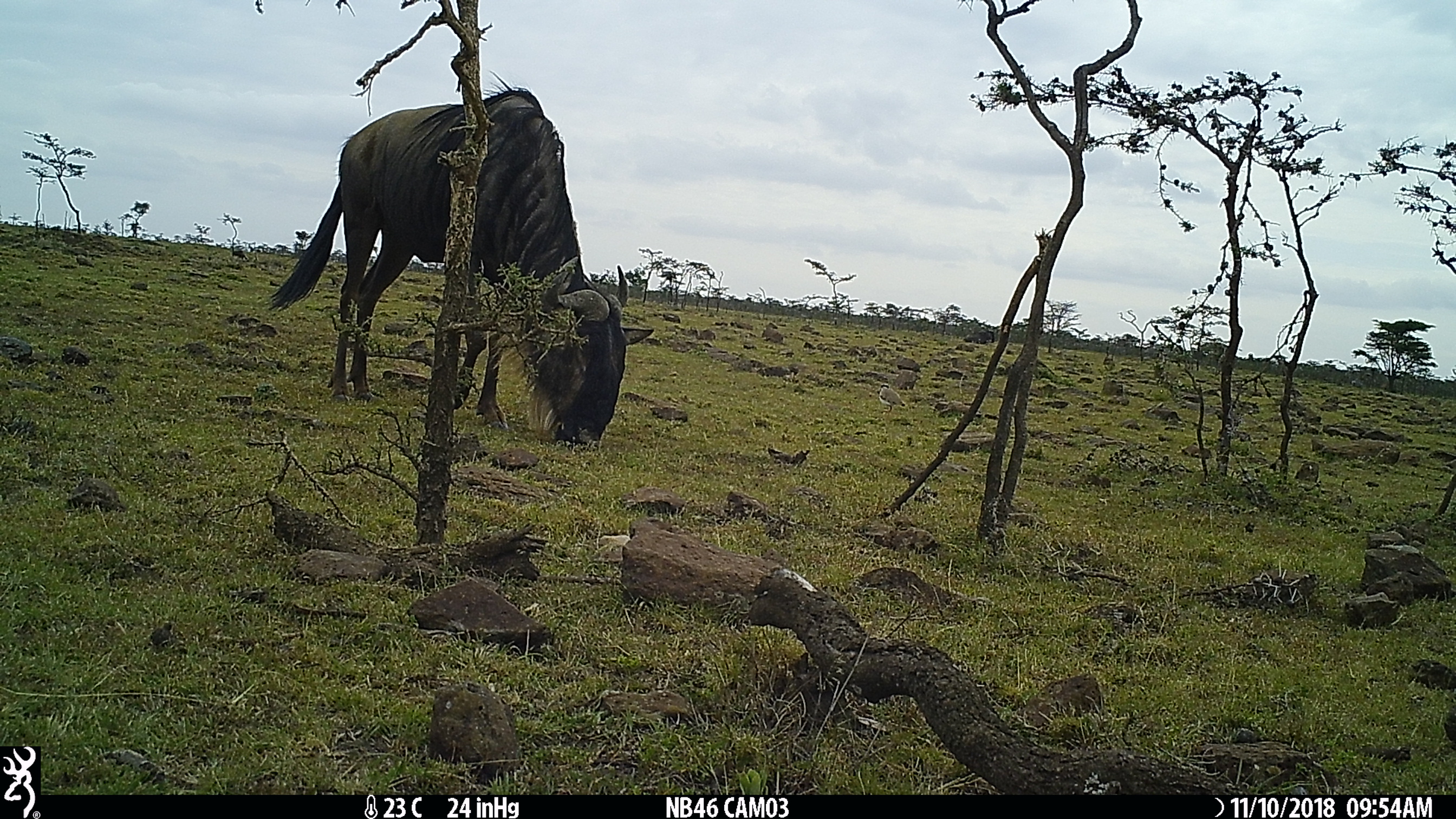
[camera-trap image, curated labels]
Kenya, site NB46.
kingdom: Animalia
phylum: Chordata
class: Mammalia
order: Artiodactyla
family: Bovidae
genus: Connochaetes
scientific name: Connochaetes taurinus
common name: blue wildebeest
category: wildebeest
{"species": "wildebeest (blue wildebeest) (Connochaetes taurinus)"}